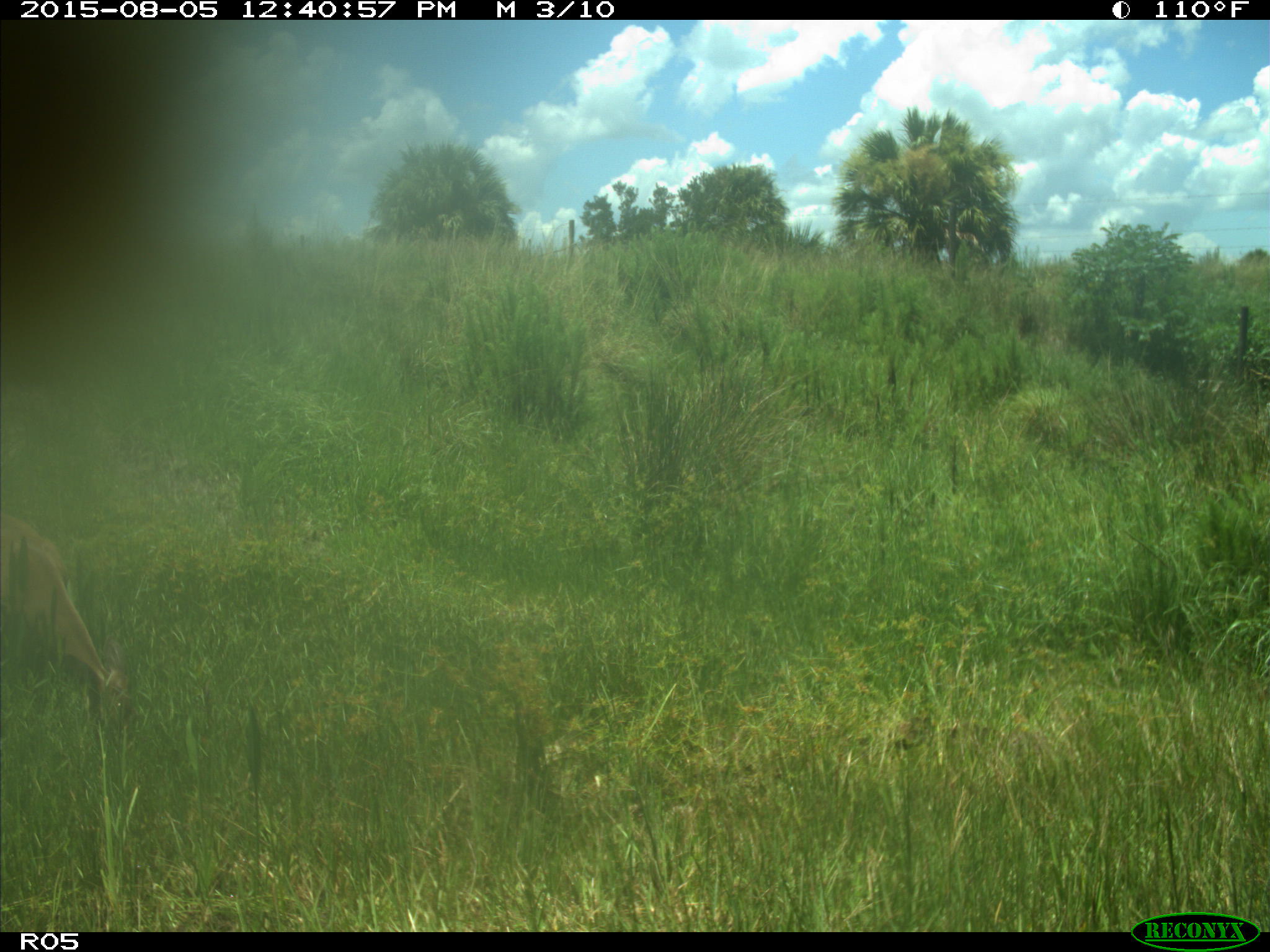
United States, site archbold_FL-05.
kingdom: Animalia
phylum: Chordata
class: Mammalia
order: Artiodactyla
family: Cervidae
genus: Odocoileus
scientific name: Odocoileus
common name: deer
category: unidentified deer